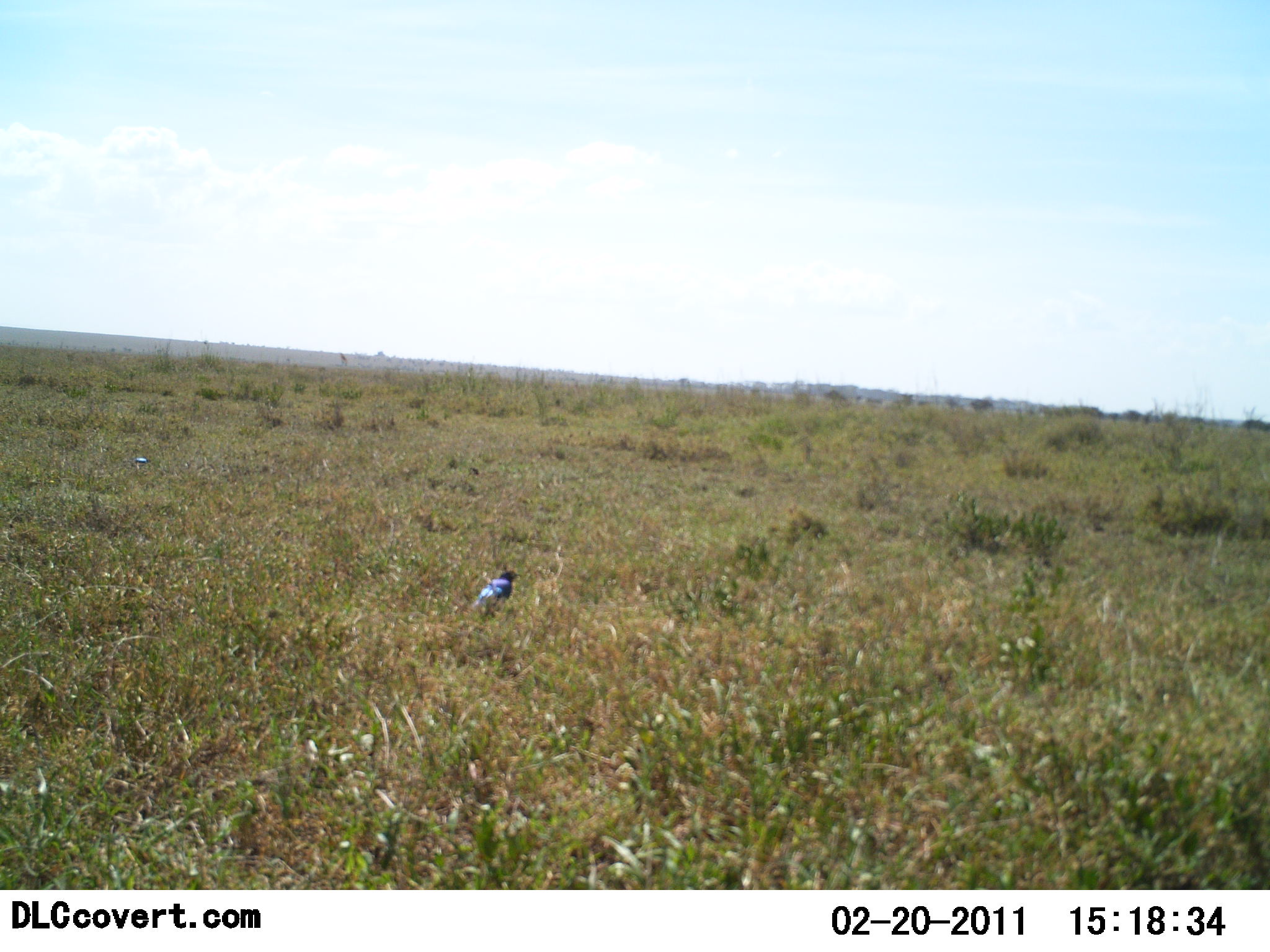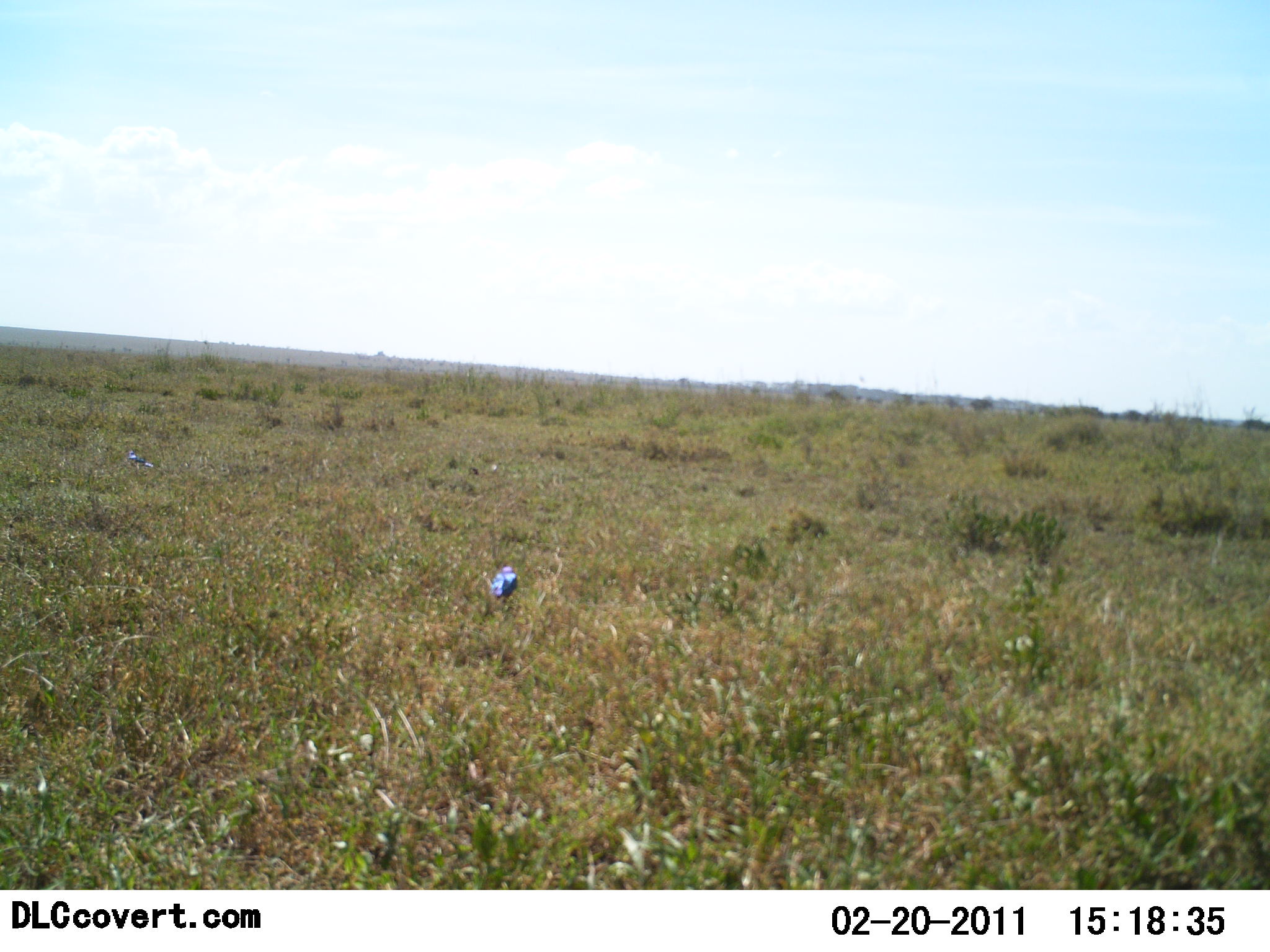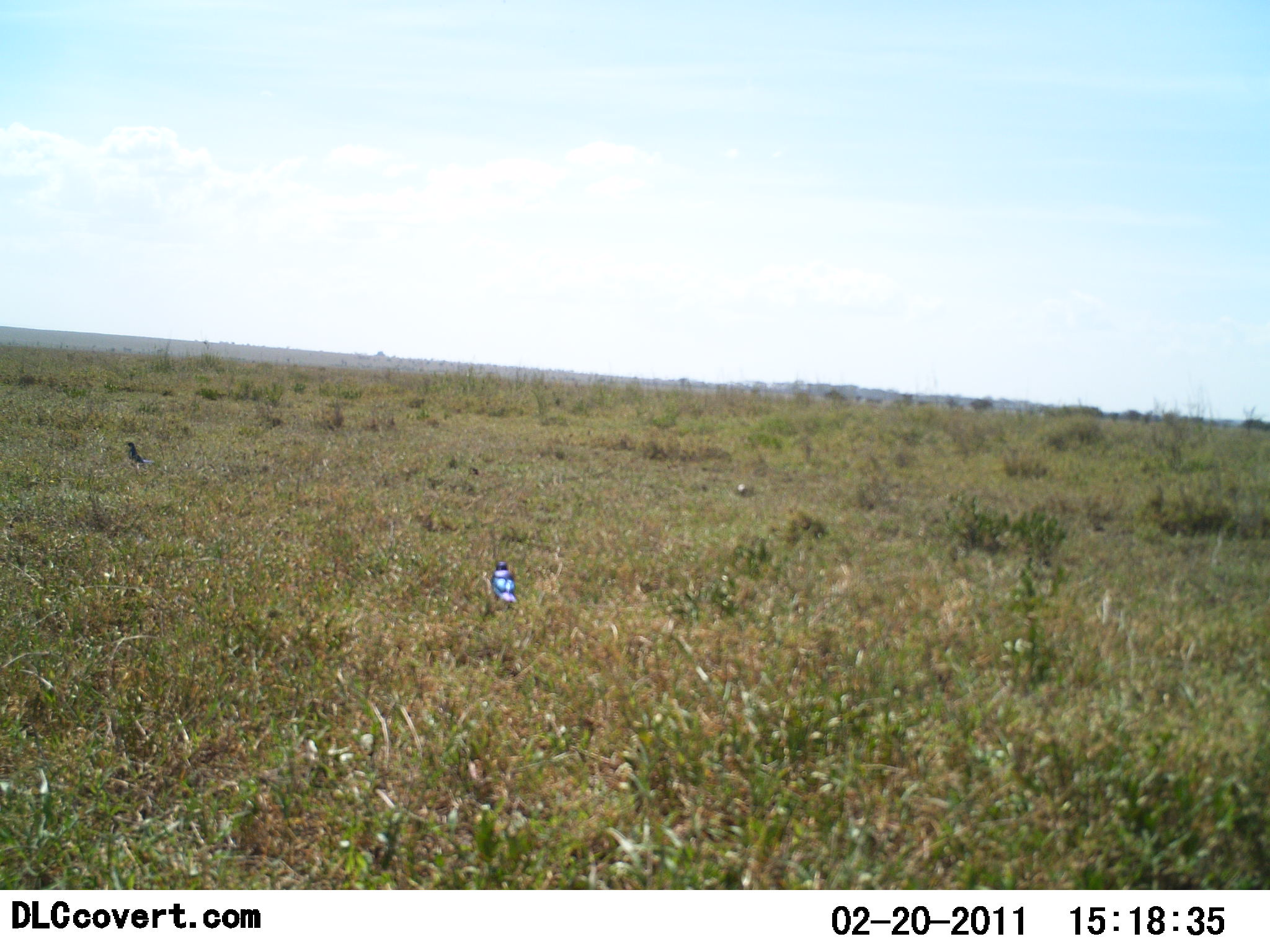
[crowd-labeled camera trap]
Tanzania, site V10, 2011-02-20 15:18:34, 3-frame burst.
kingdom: Animalia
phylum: Chordata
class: Aves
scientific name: Aves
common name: bird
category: otherbird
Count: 2.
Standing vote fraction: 50%.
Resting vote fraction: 8%.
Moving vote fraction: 33%.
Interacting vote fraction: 0%.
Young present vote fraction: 0%.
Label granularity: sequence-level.